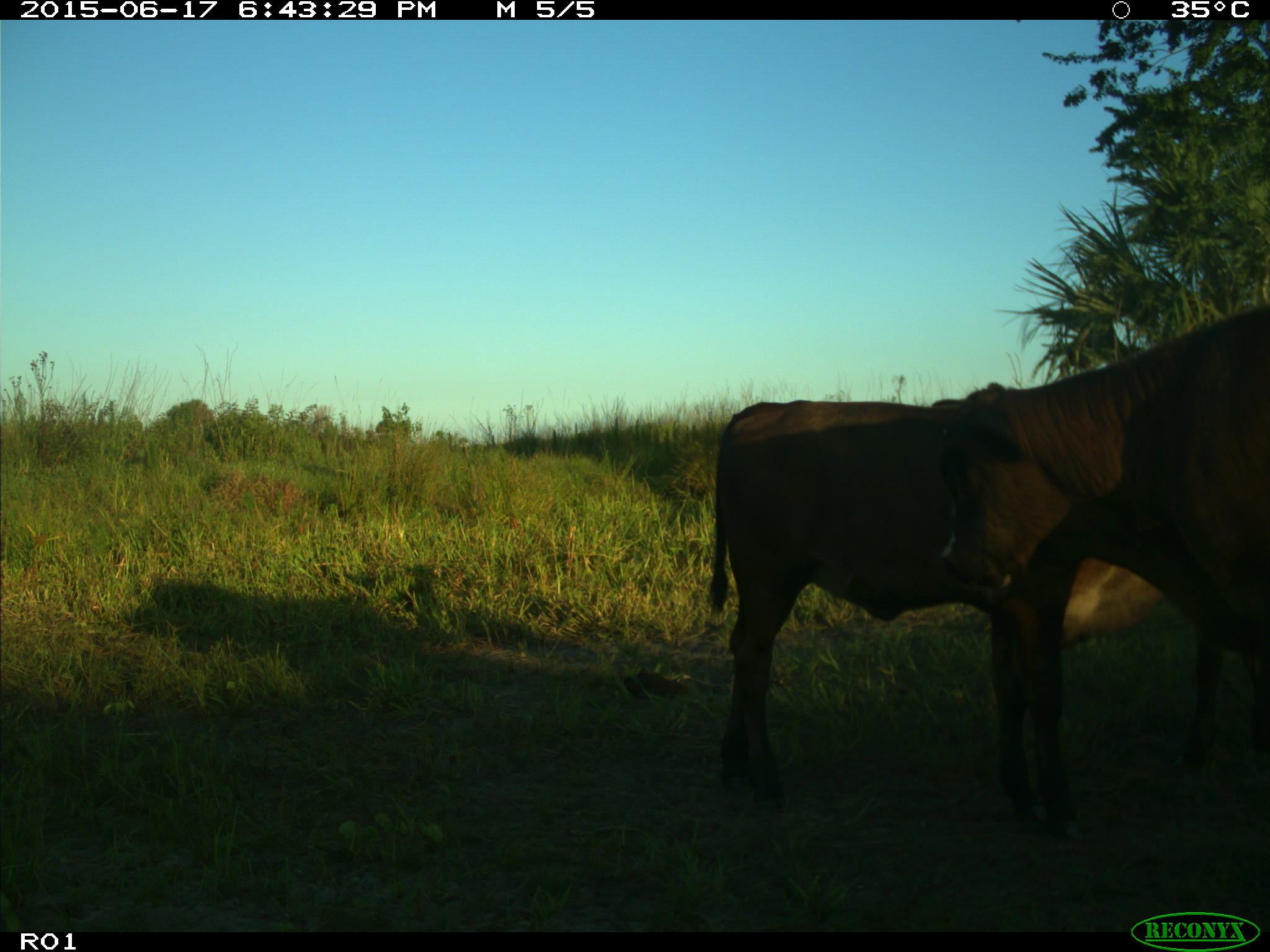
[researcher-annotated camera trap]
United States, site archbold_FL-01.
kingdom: Animalia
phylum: Chordata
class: Mammalia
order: Artiodactyla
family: Bovidae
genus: Bos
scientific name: Bos taurus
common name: domestic cow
Bos taurus (domestic cow).